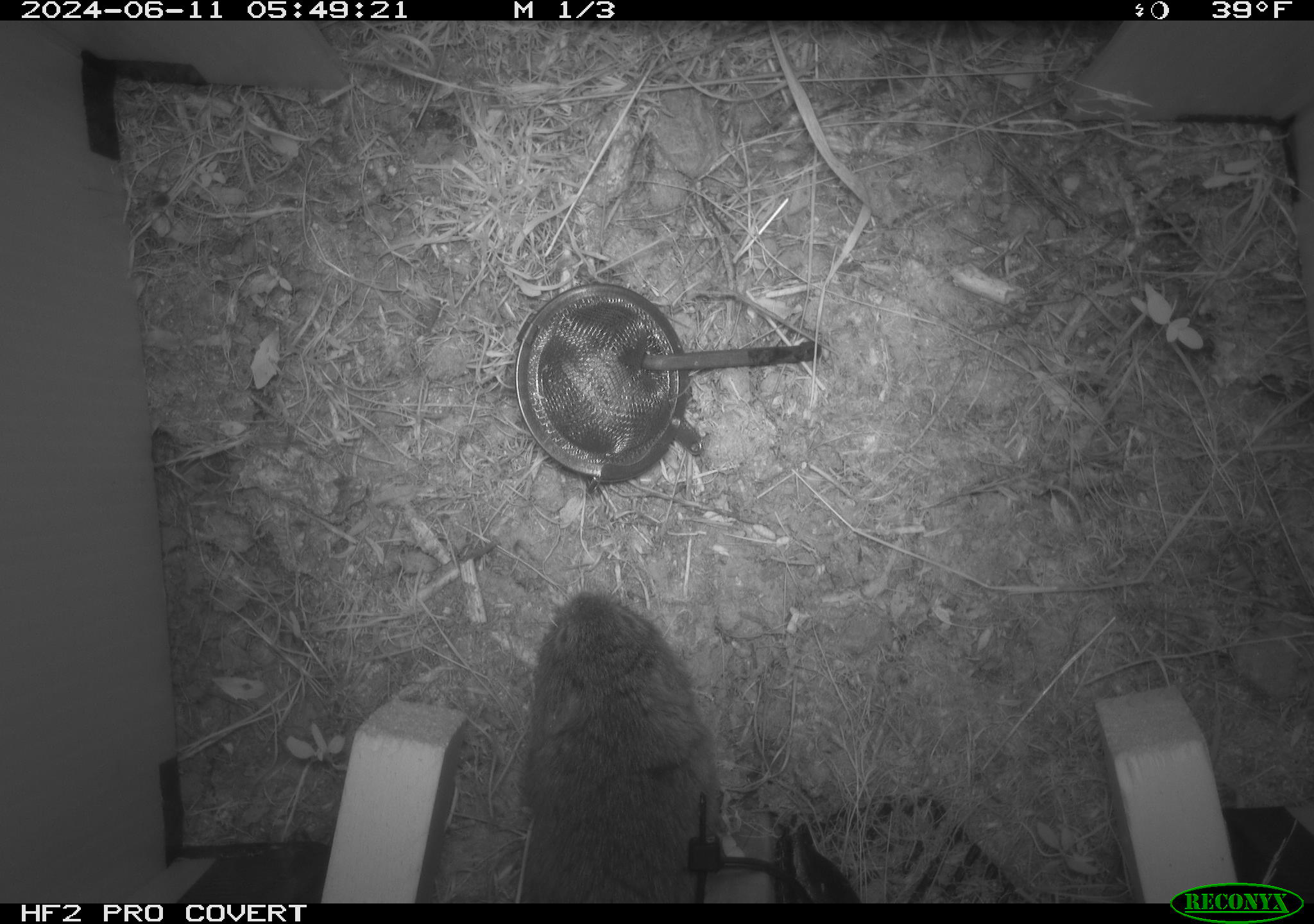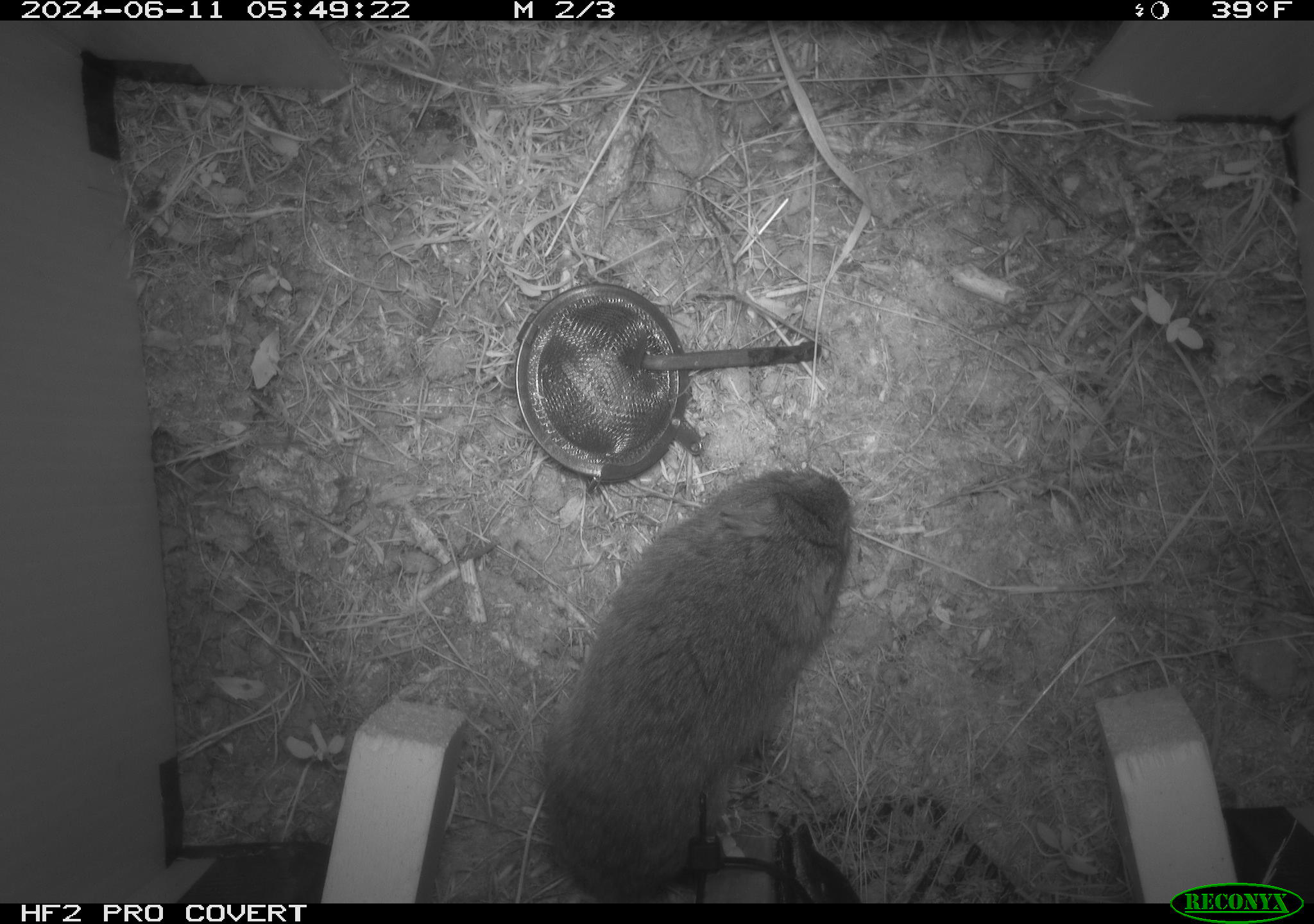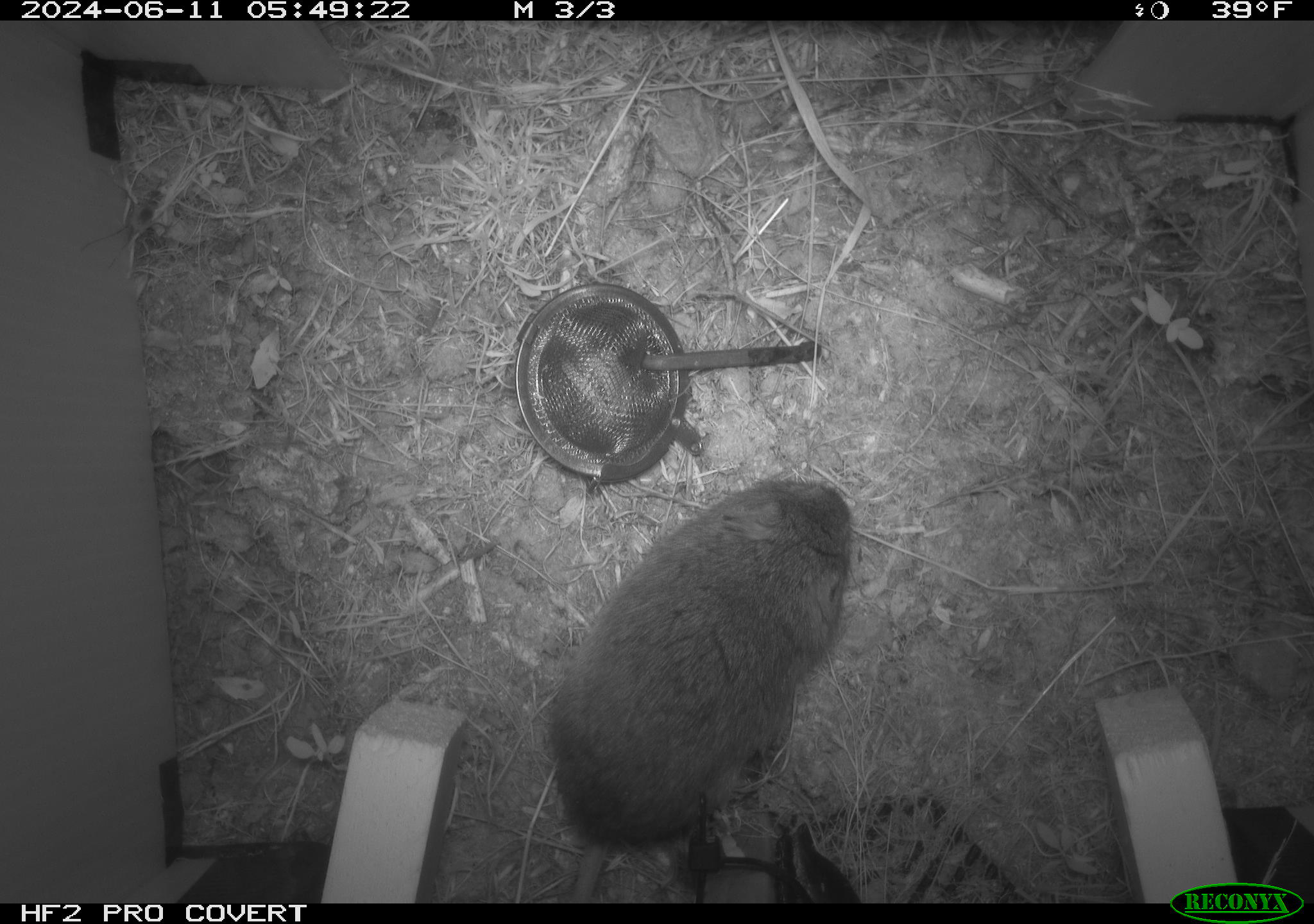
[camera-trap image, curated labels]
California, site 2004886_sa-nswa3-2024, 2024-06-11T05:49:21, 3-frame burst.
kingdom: Animalia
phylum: Chordata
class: Mammalia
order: Rodentia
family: Cricetidae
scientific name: Arvicolinae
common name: voles, lemmings, and muskrats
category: arvicolinae subfamily